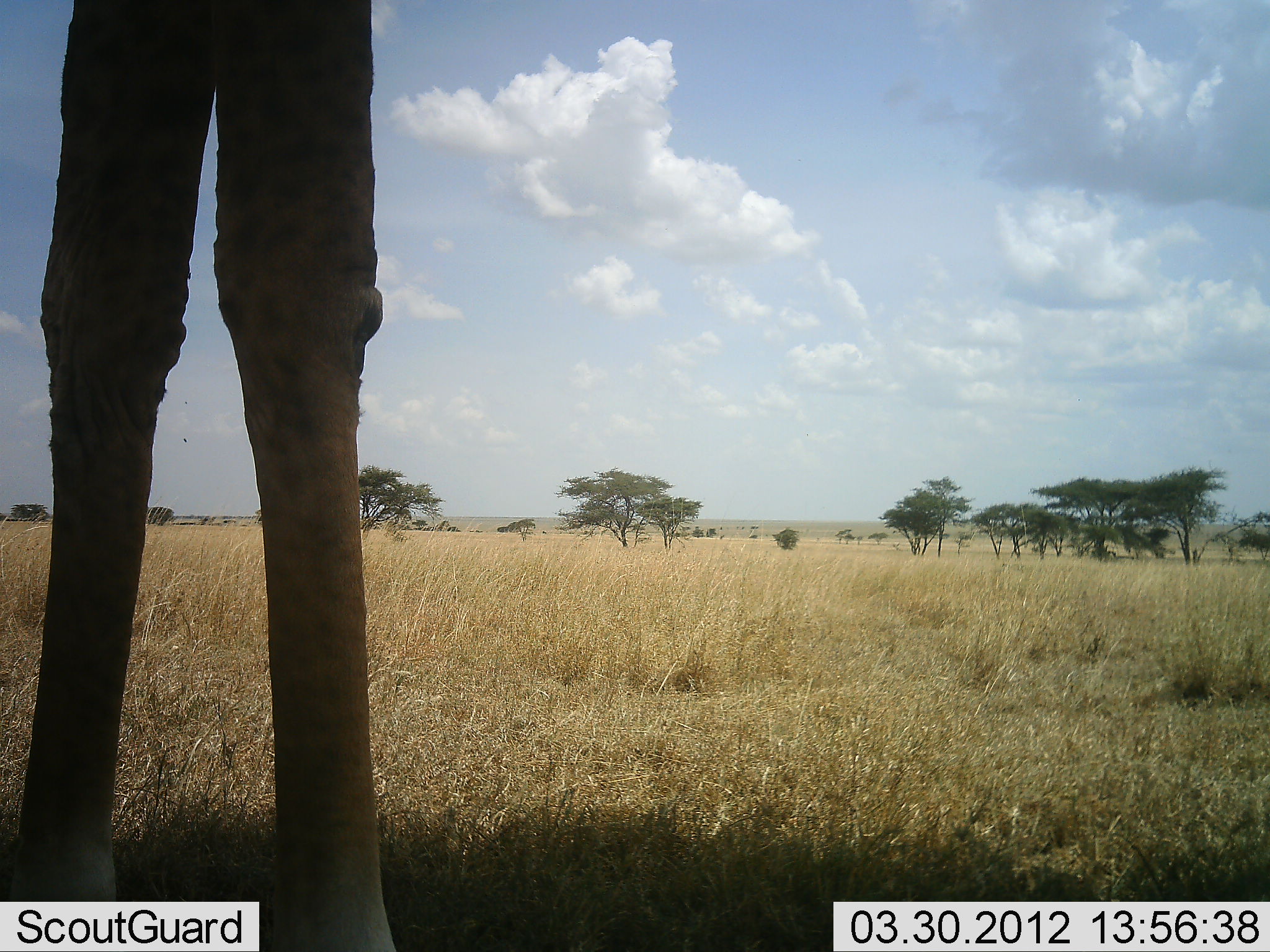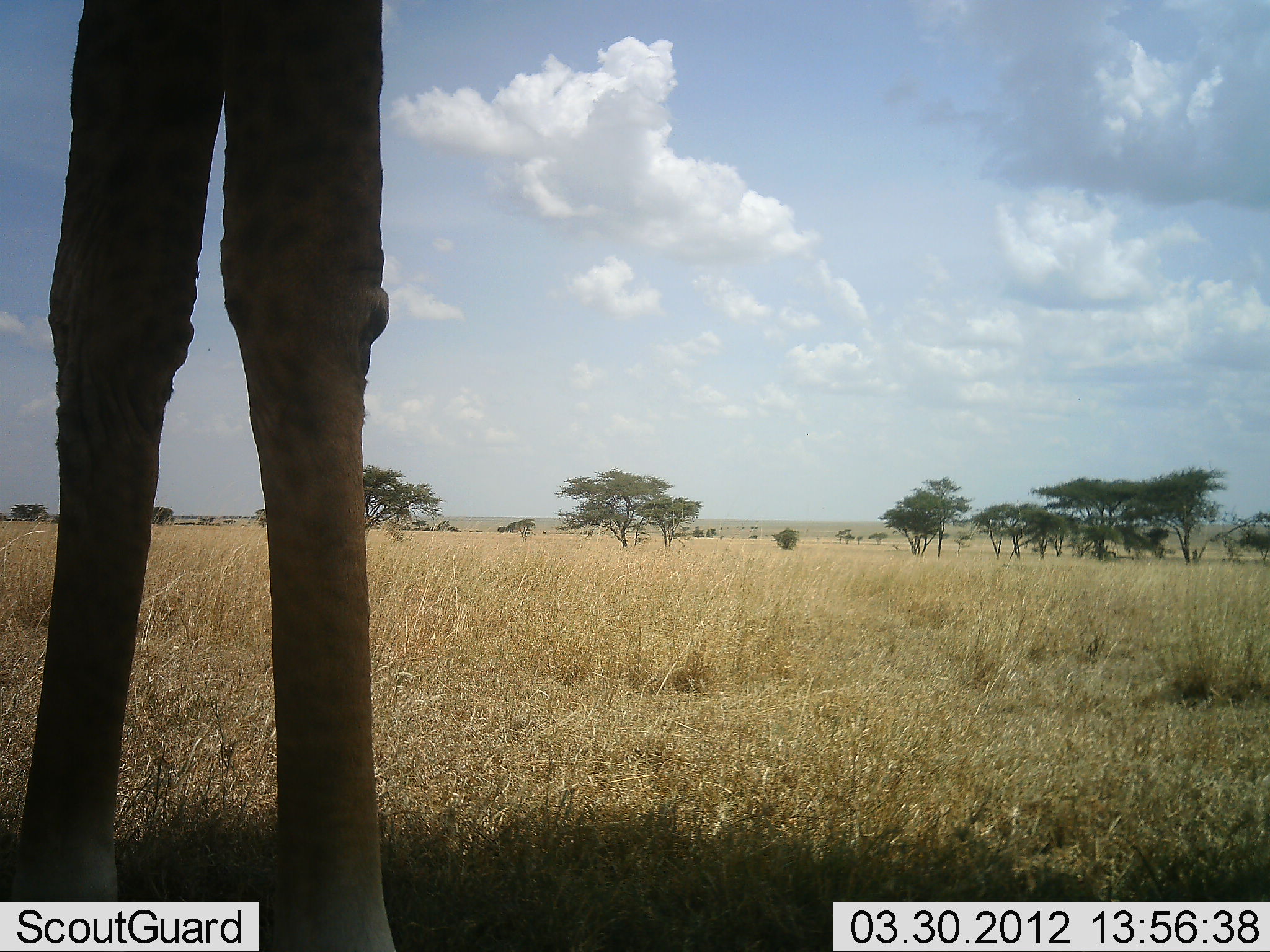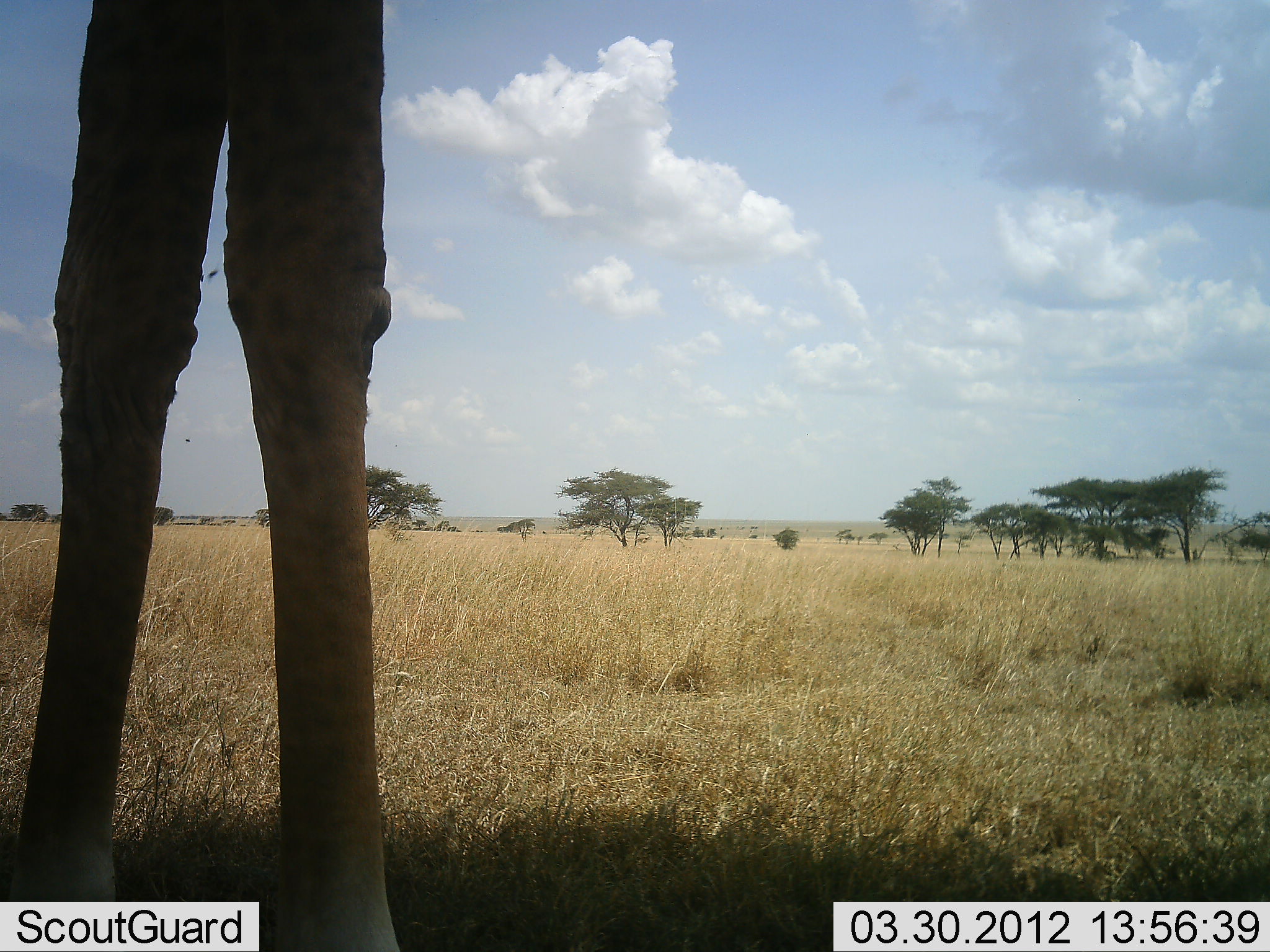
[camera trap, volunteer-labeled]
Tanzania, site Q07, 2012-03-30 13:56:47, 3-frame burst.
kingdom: Animalia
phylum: Chordata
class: Mammalia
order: Artiodactyla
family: Giraffidae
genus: Giraffa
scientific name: Giraffa camelopardalis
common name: giraffe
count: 1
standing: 100%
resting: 0%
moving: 0%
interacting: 0%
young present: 0%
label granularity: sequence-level